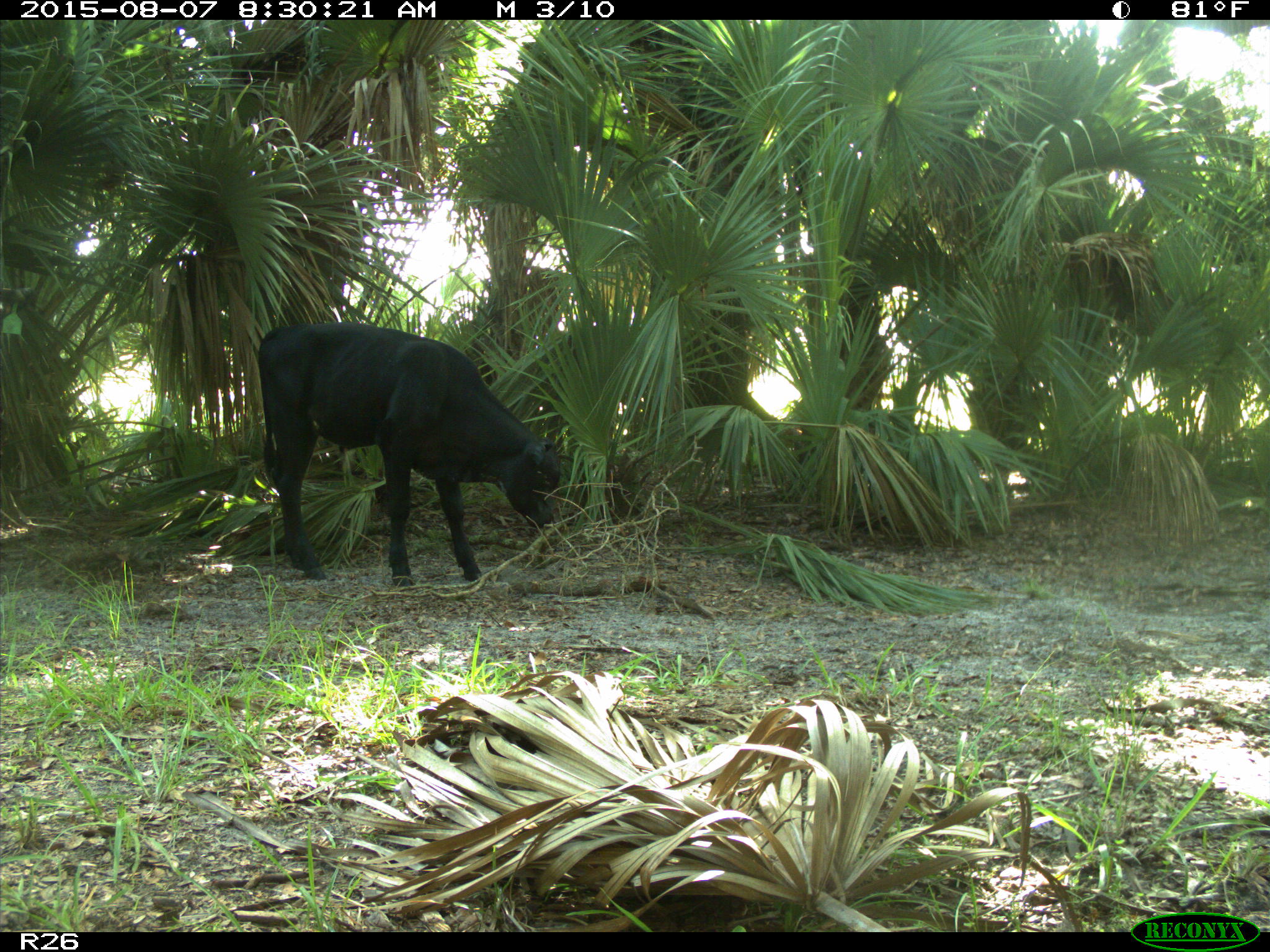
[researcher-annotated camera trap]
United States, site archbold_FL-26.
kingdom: Animalia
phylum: Chordata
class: Mammalia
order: Artiodactyla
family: Bovidae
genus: Bos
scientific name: Bos taurus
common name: domestic cow